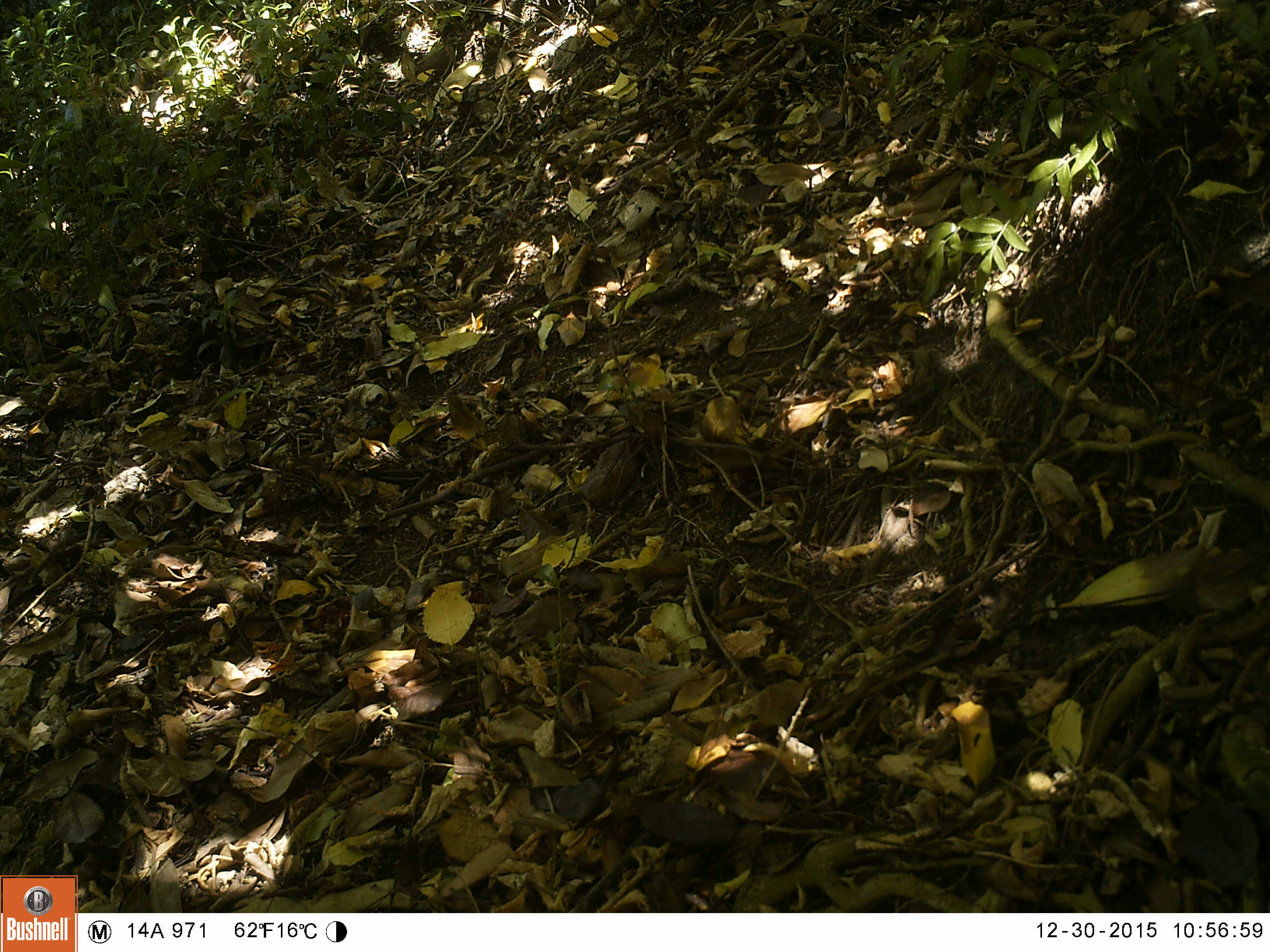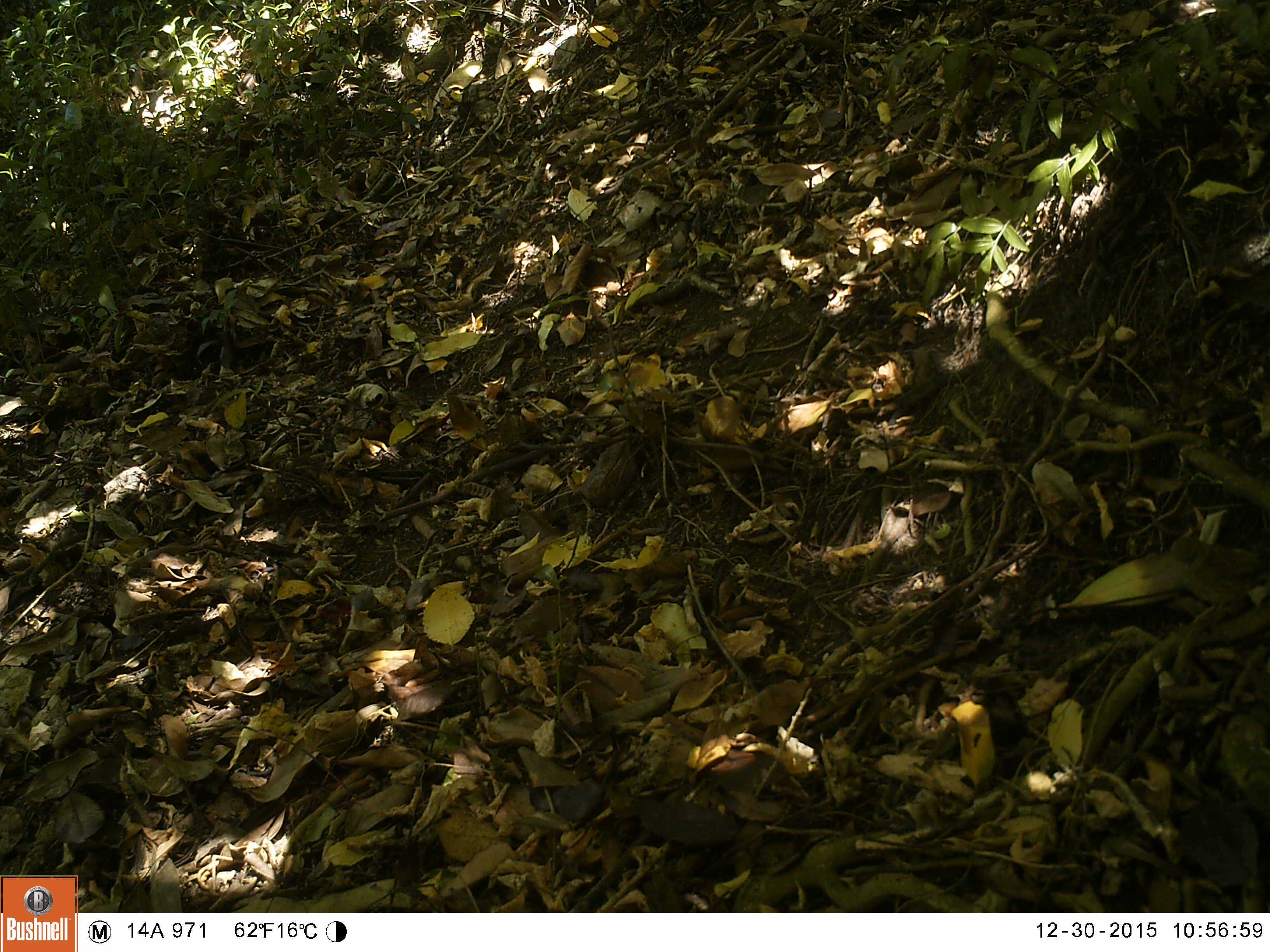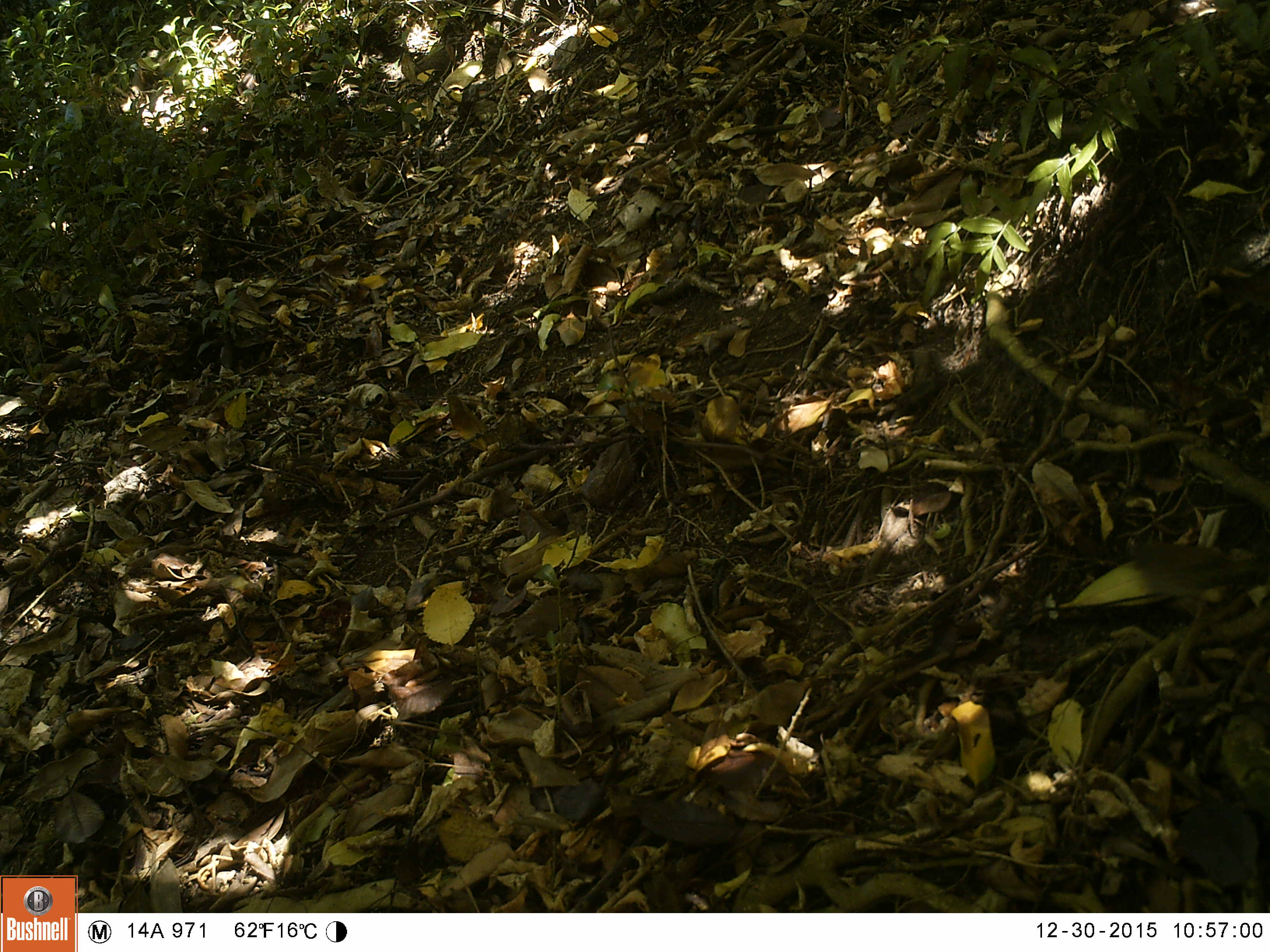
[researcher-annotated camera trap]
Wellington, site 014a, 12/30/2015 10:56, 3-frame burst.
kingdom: Animalia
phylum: Chordata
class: Aves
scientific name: Aves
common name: bird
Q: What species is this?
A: Bird (Aves).